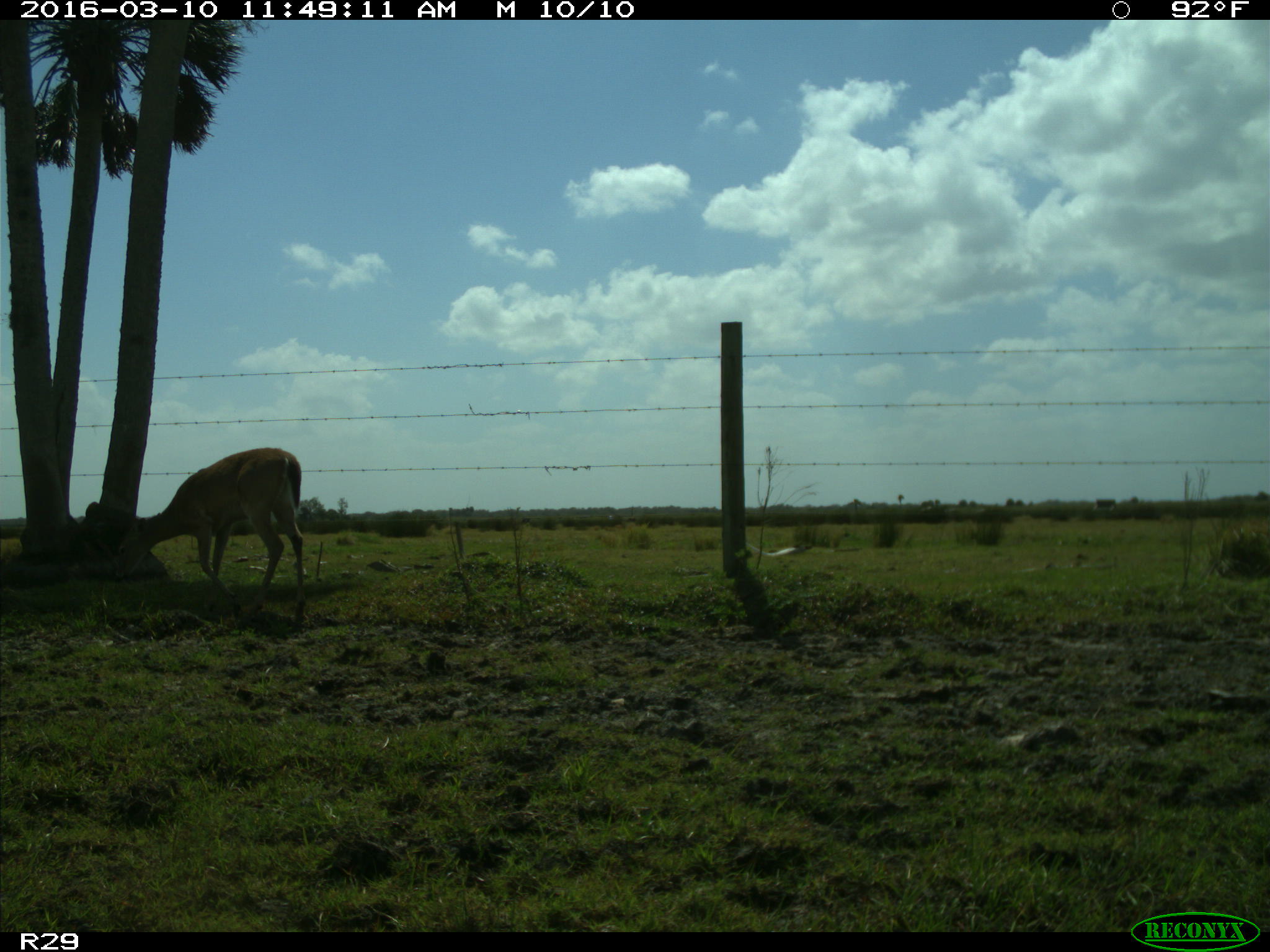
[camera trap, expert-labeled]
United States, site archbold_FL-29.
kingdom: Animalia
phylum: Chordata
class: Mammalia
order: Artiodactyla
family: Cervidae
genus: Odocoileus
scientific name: Odocoileus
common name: deer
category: unidentified deer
Unidentified deer (deer) (Odocoileus).